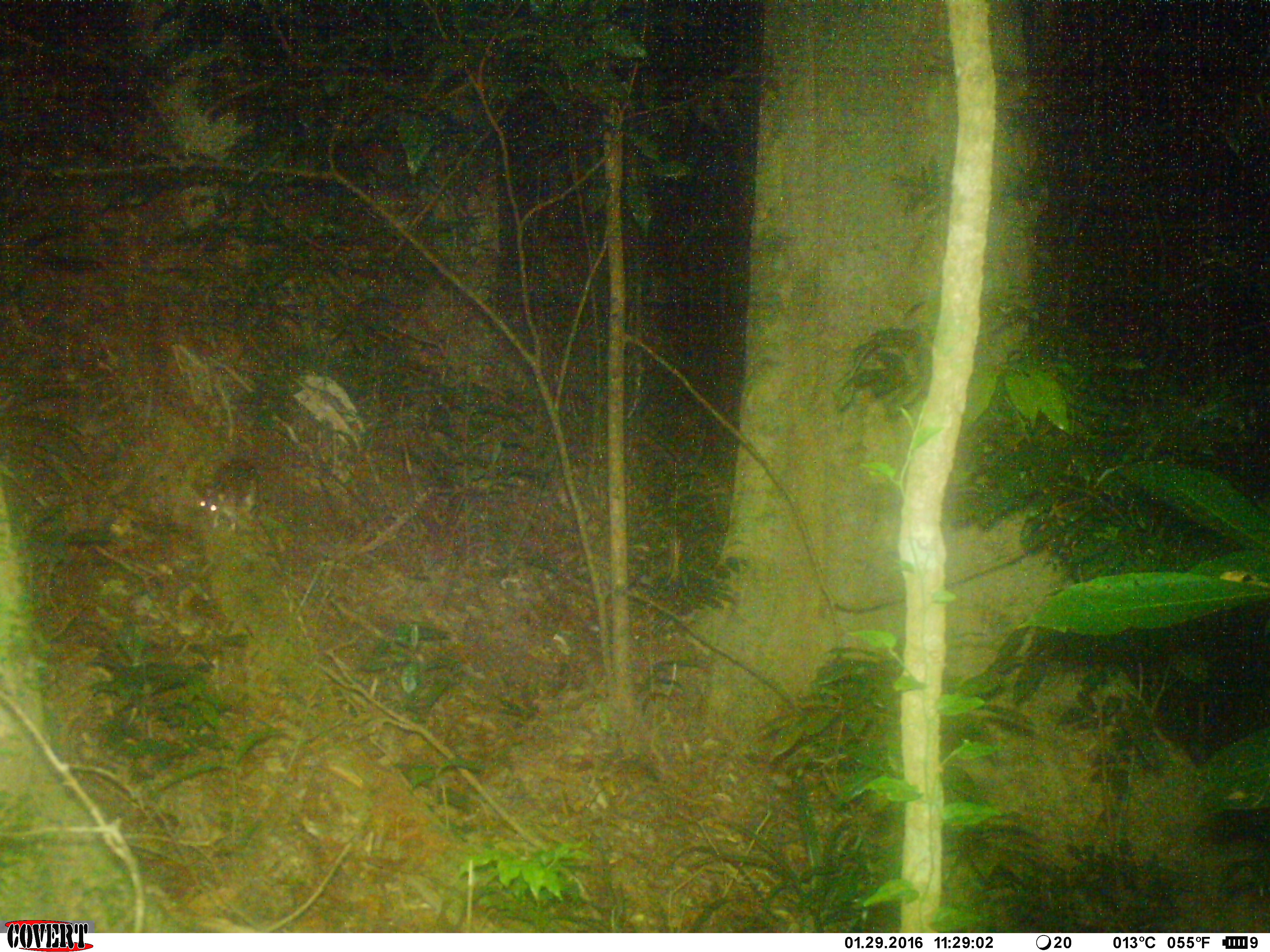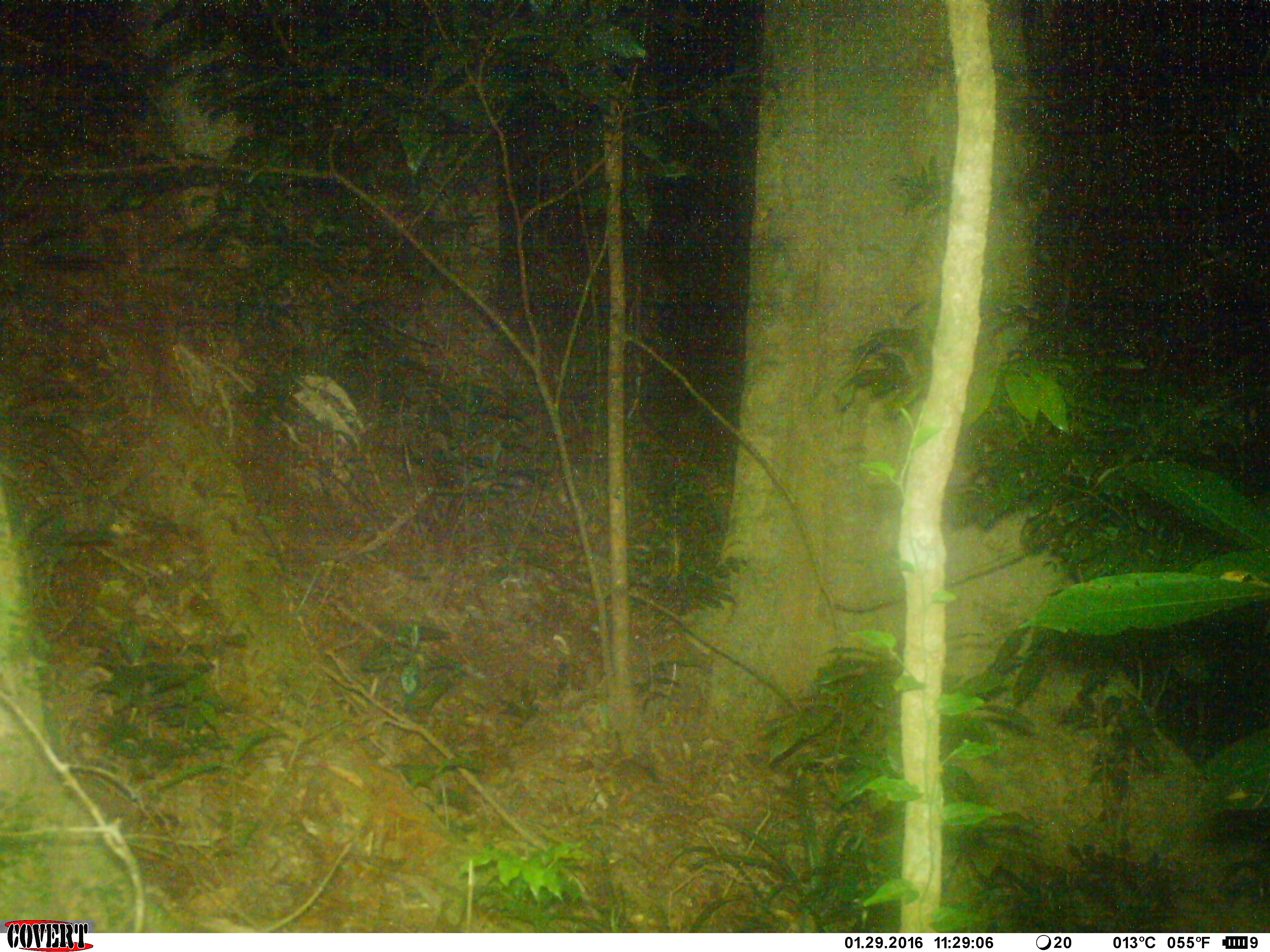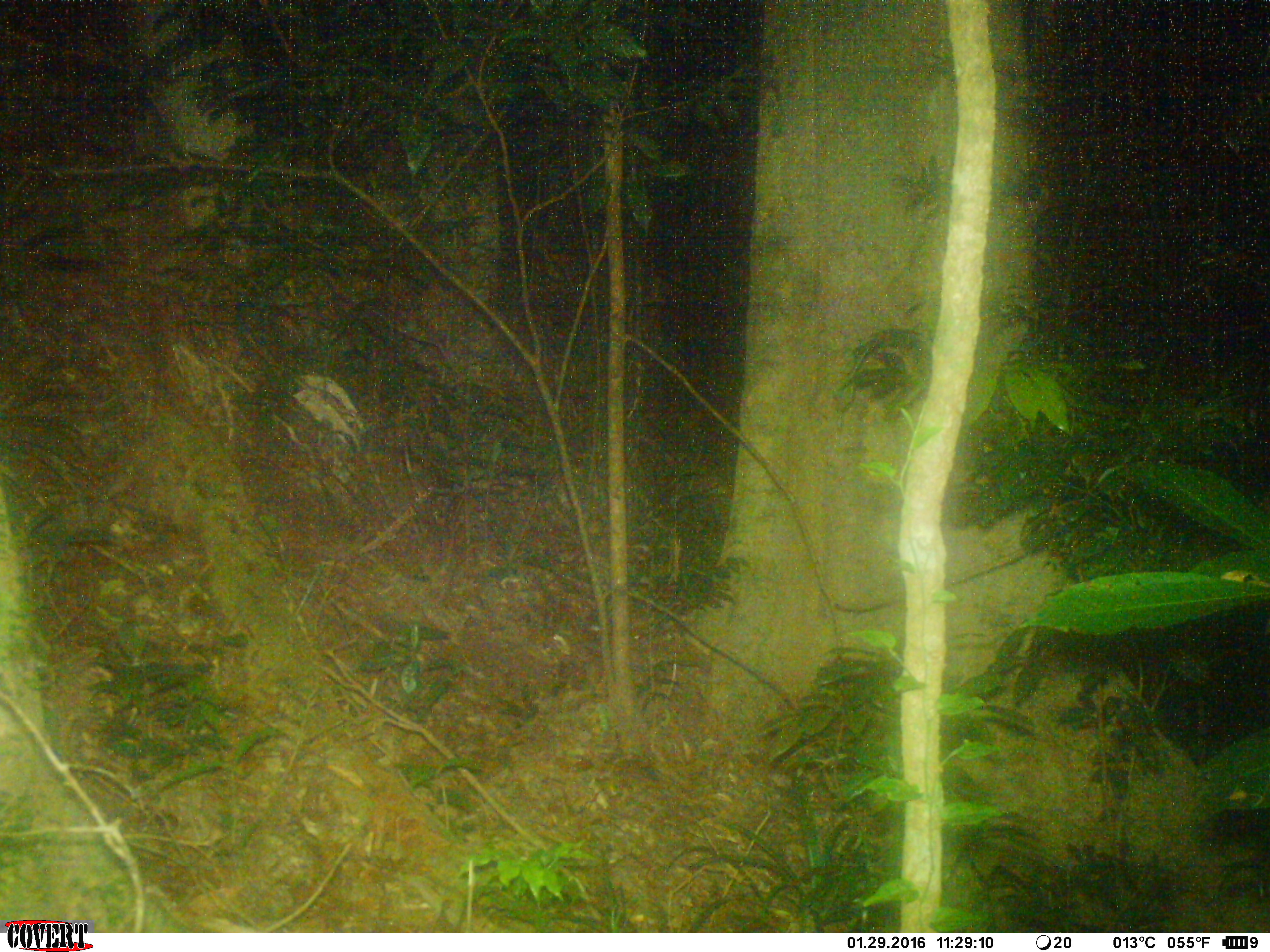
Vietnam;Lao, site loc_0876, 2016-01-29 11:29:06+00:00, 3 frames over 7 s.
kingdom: Animalia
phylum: Chordata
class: Mammalia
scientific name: Mammalia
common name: mammal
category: unidentified small mammal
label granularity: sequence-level